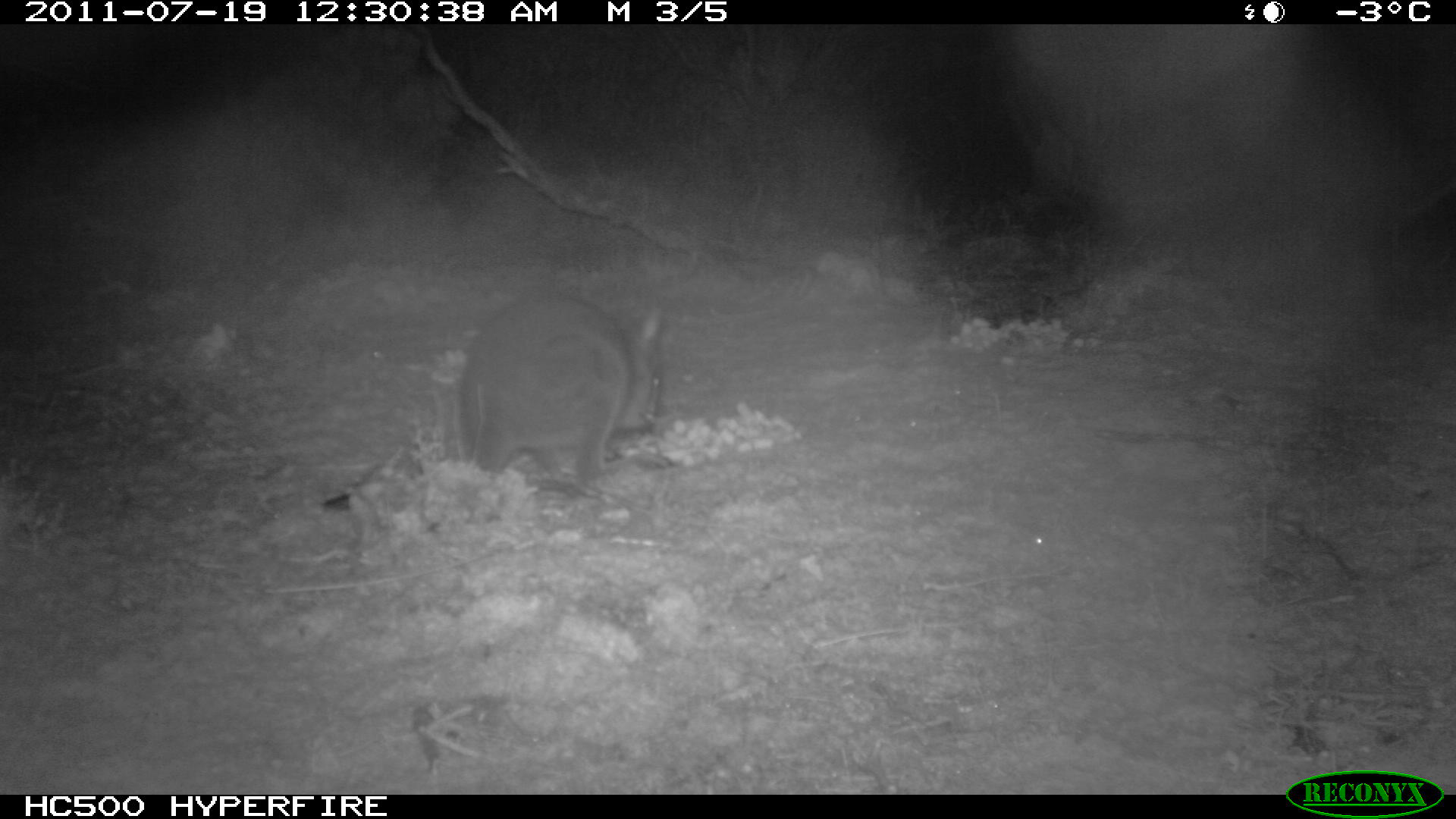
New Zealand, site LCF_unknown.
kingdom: Animalia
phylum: Chordata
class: Mammalia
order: Diprotodontia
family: Macropodidae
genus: Notamacropus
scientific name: Notamacropus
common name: wallaby